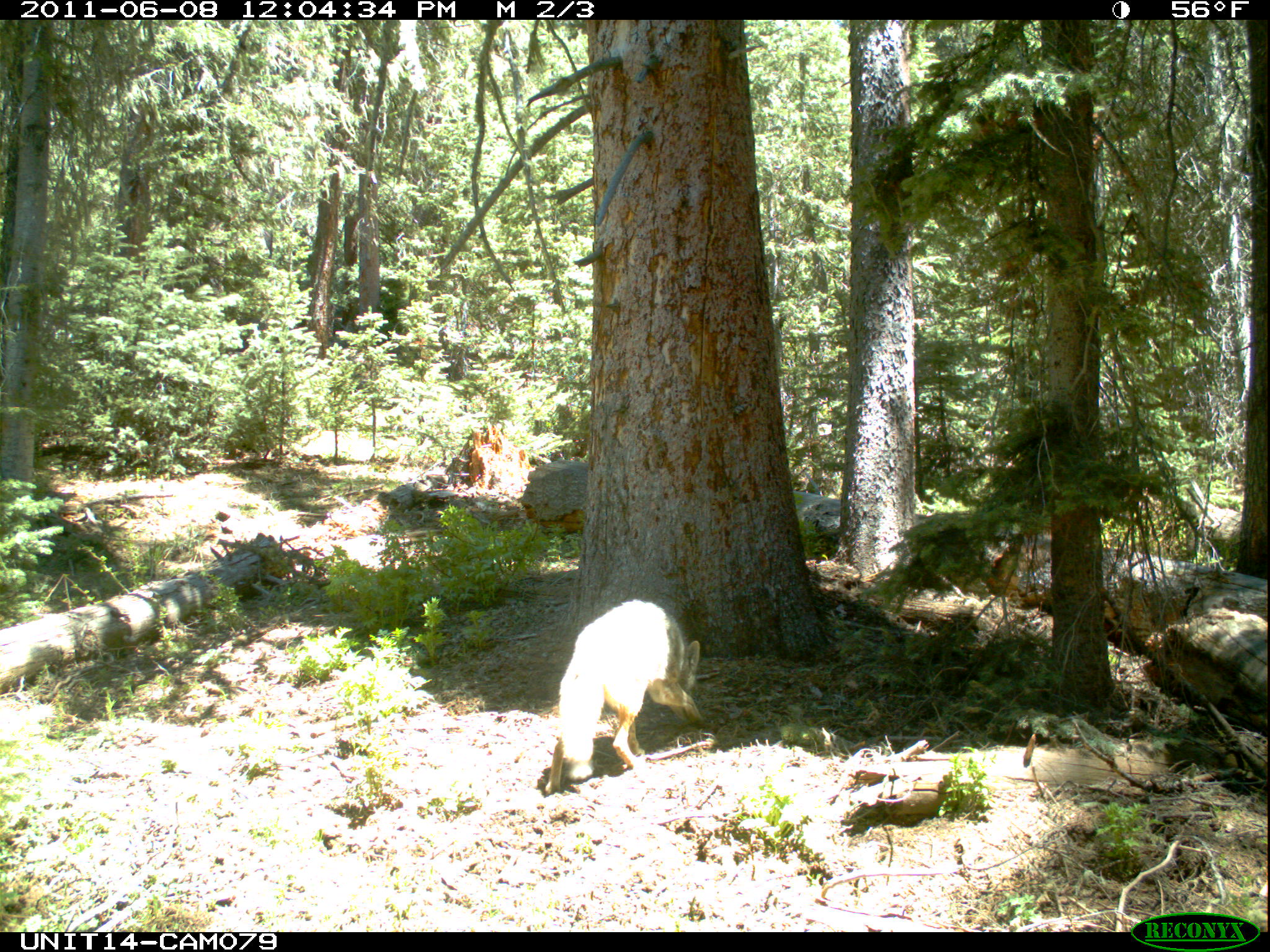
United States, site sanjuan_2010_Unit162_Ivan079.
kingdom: Animalia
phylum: Chordata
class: Mammalia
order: Carnivora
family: Canidae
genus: Canis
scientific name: Canis latrans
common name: coyote